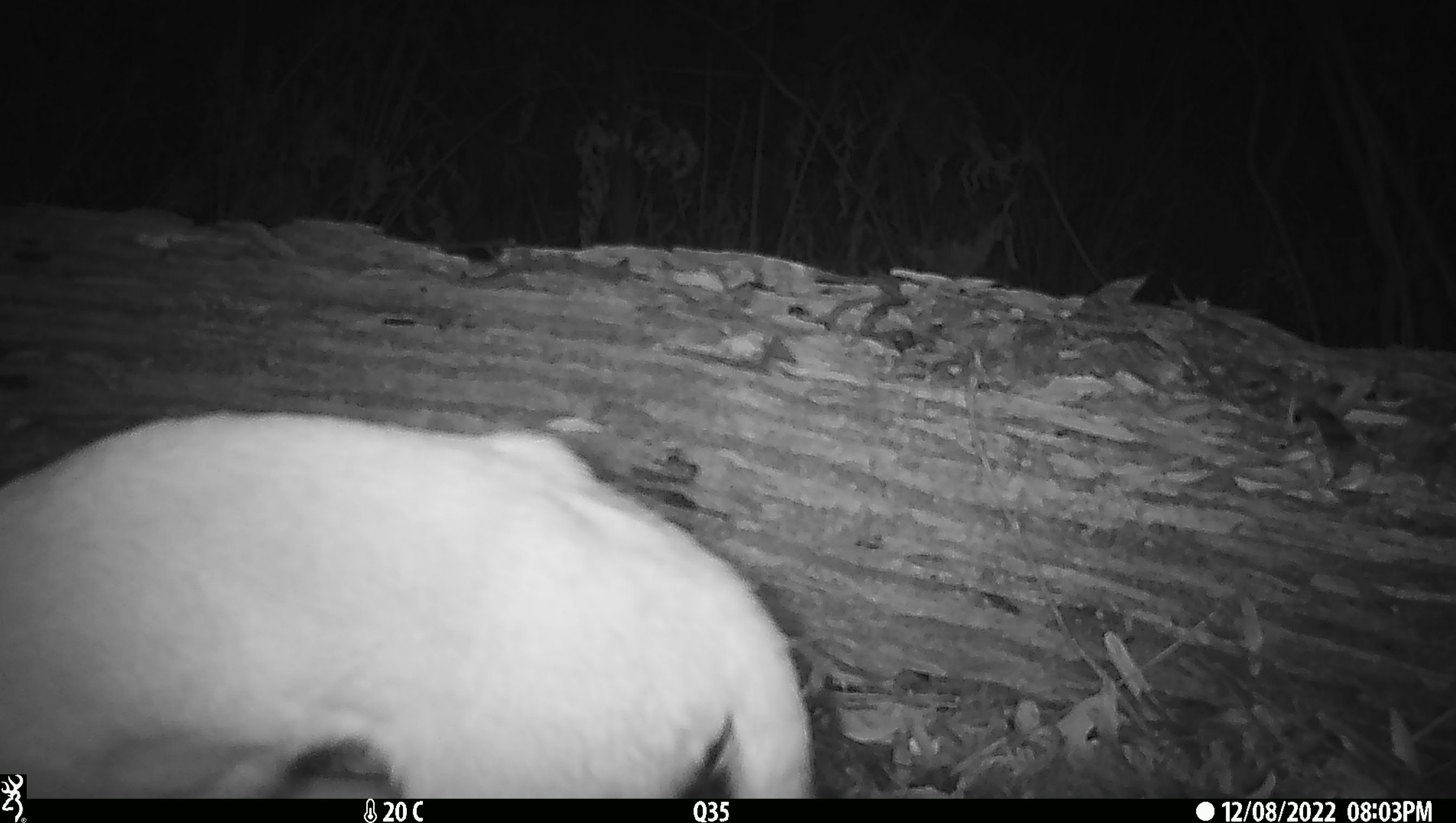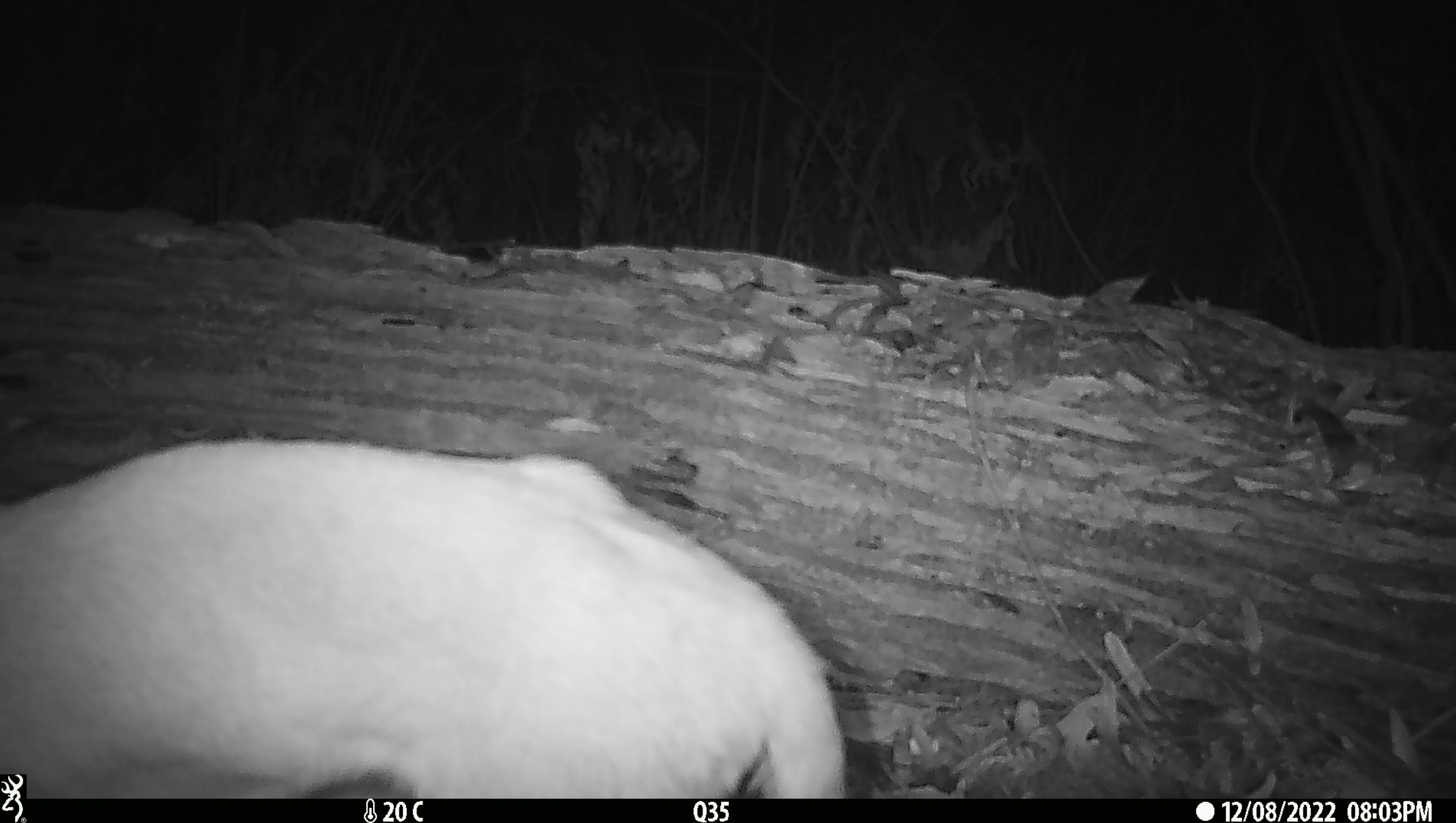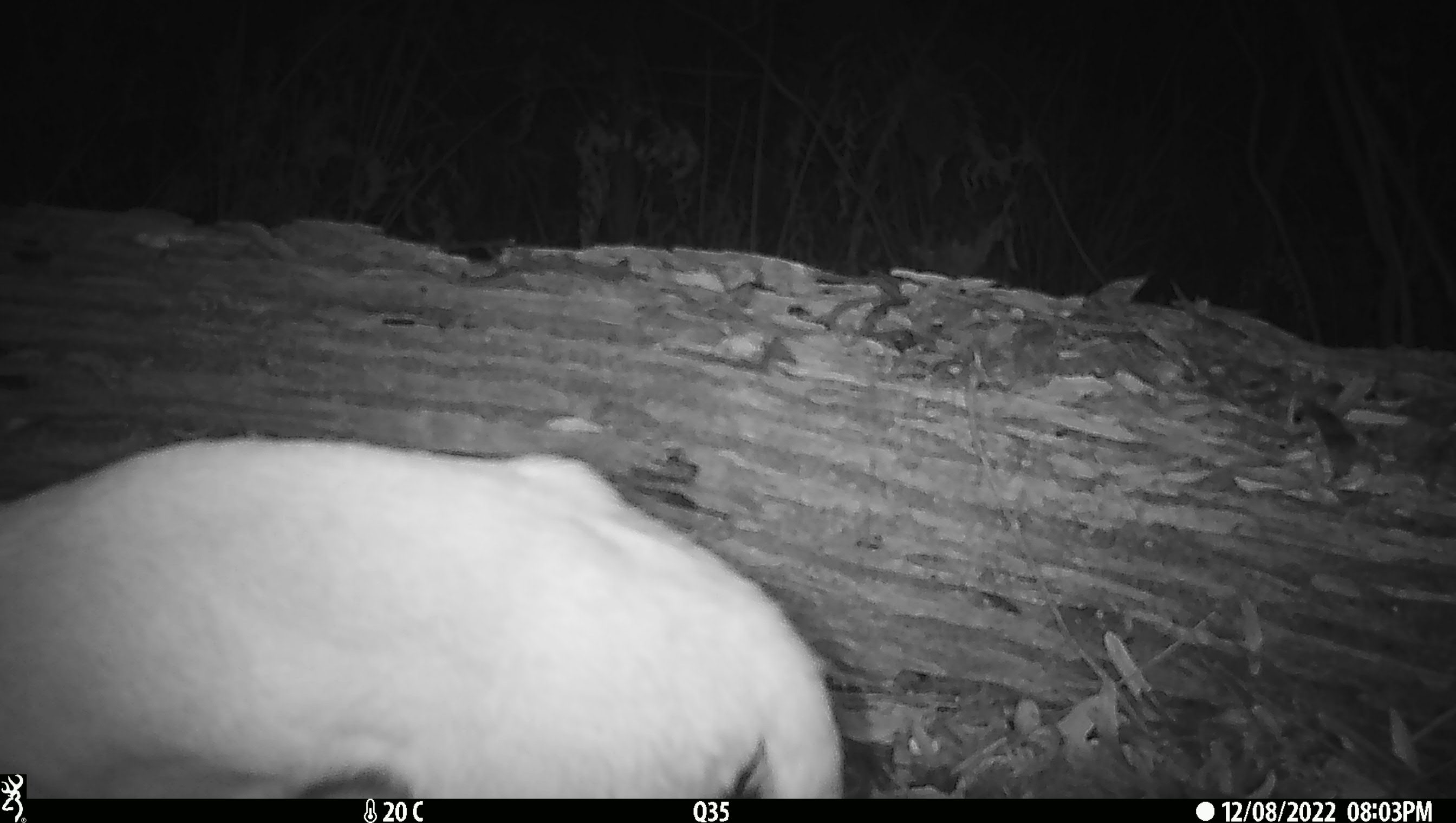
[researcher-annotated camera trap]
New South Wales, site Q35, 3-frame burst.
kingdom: Animalia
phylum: Chordata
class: Mammalia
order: Carnivora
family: Canidae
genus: Canis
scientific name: Canis familiaris dingo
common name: dingo